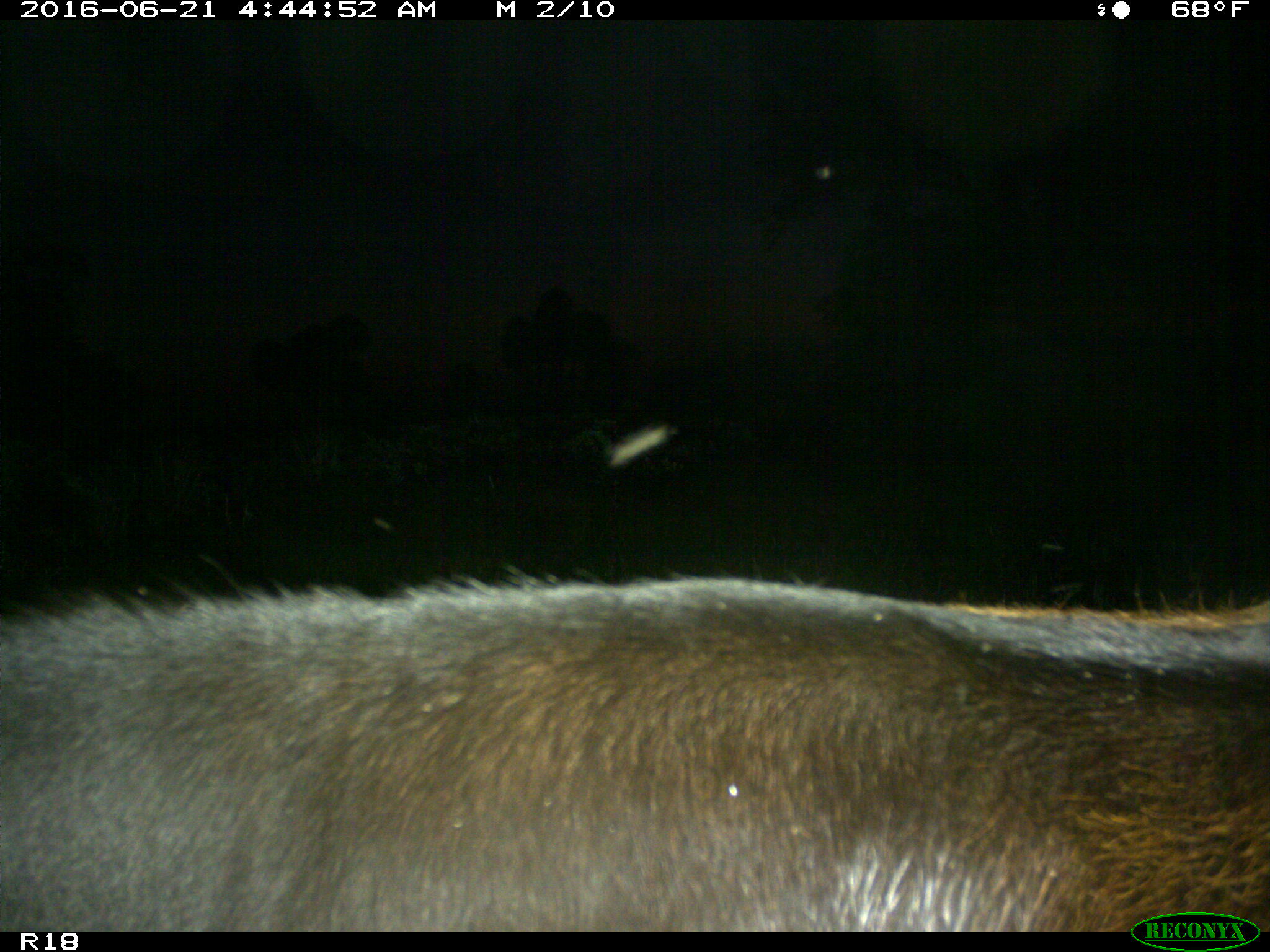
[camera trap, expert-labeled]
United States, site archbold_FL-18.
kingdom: Animalia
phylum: Chordata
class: Mammalia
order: Artiodactyla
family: Bovidae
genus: Bos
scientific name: Bos taurus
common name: domestic cow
Bos taurus (domestic cow).